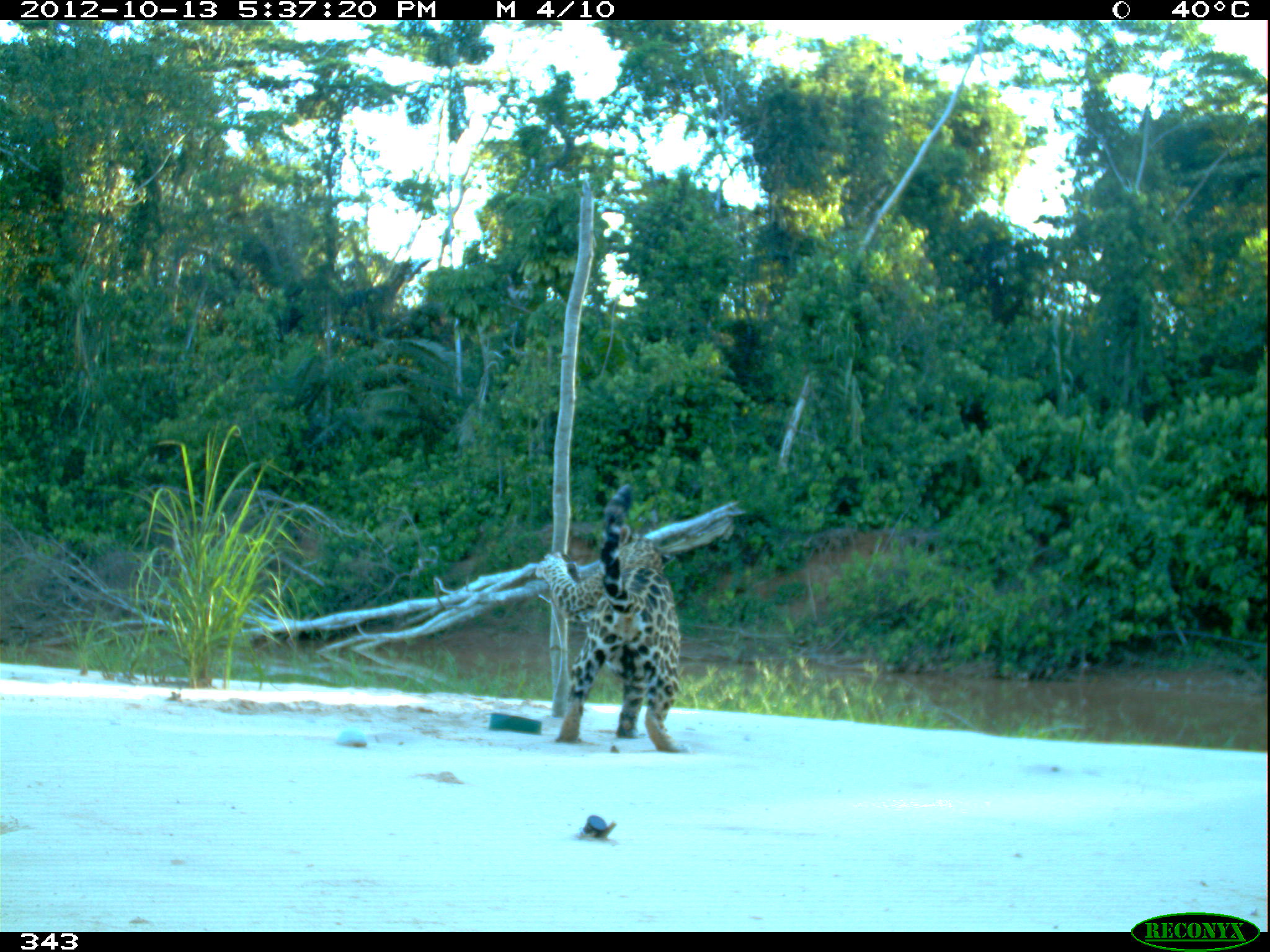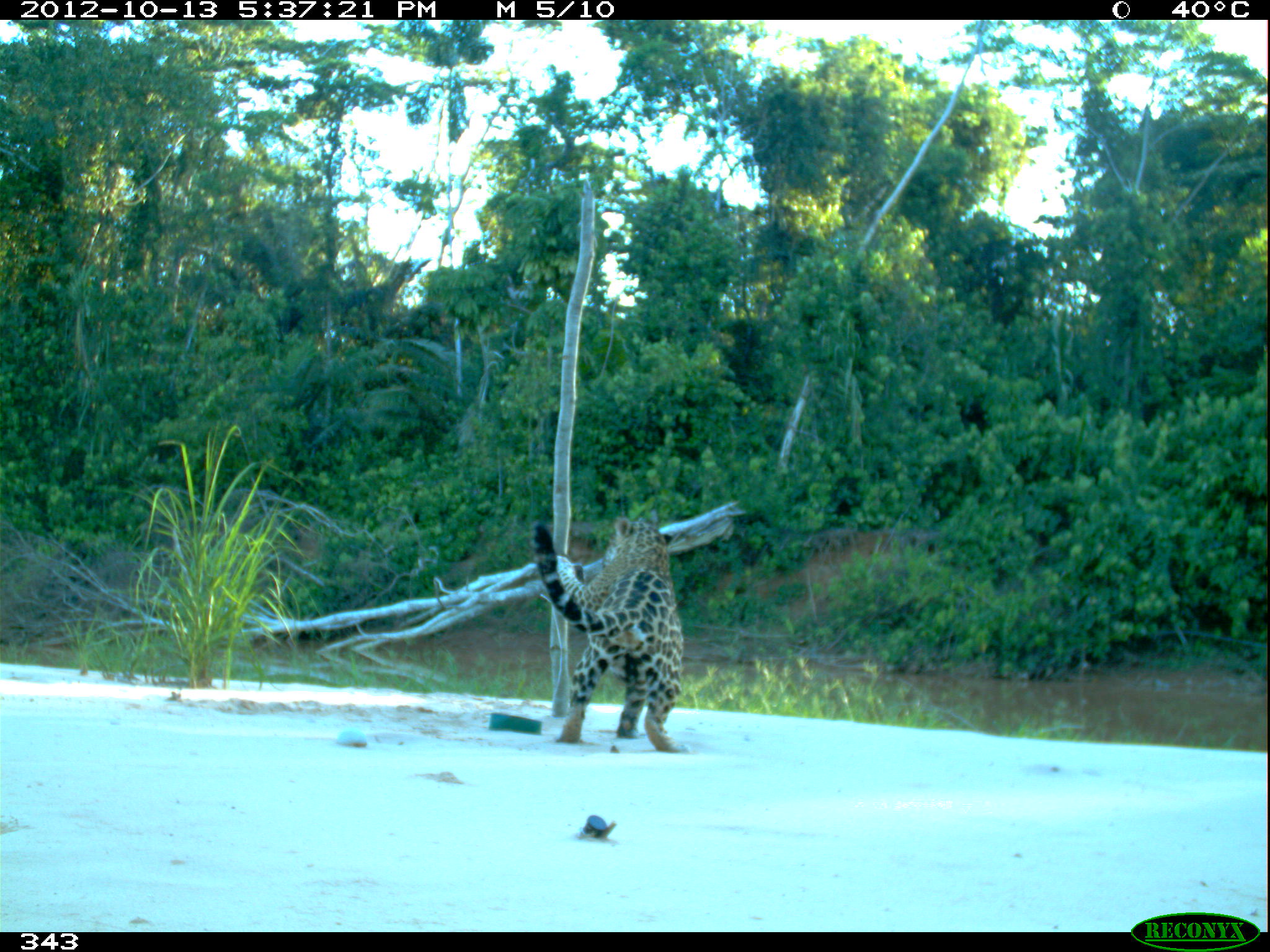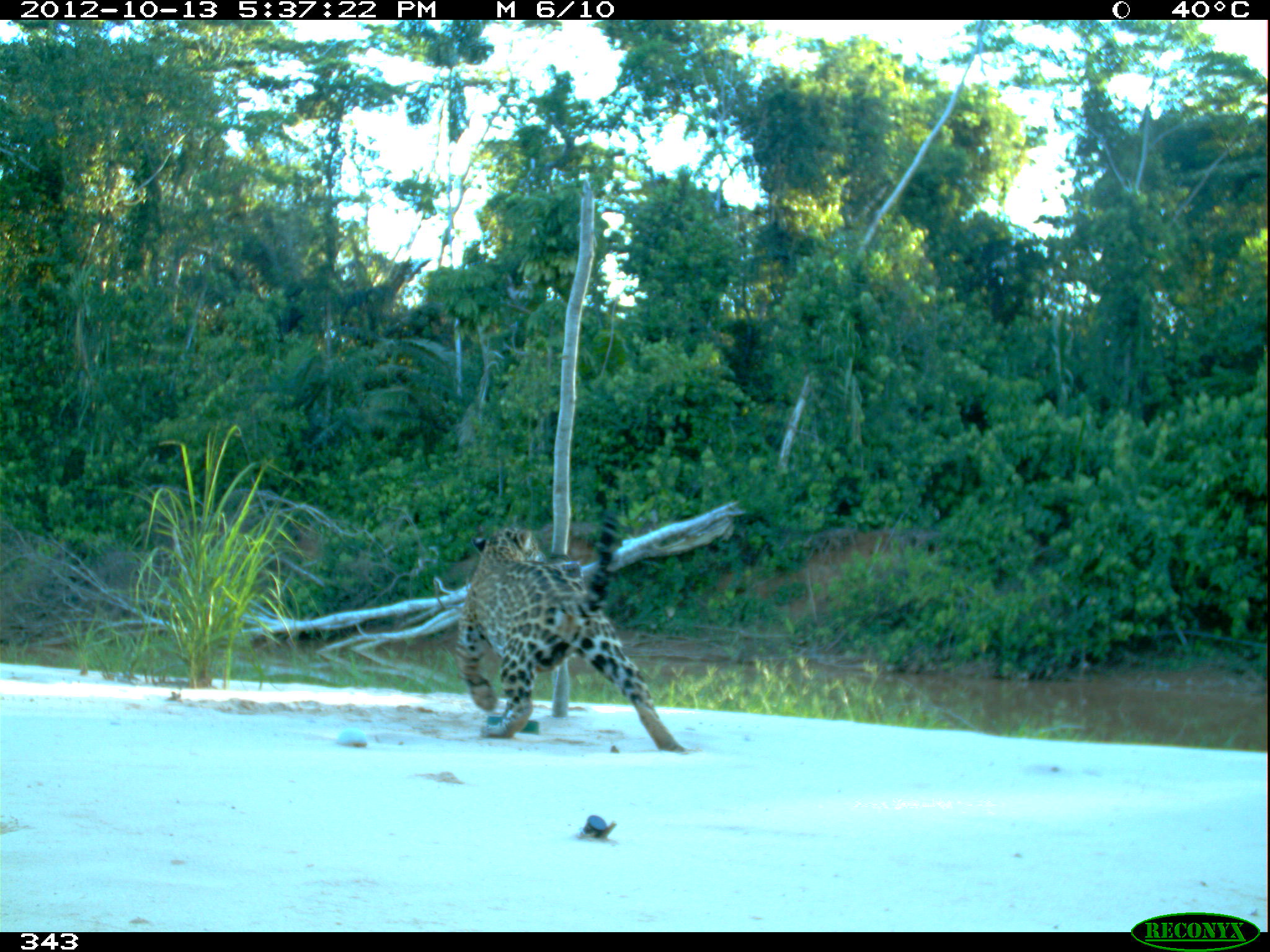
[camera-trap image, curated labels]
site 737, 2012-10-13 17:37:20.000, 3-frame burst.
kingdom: Animalia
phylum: Chordata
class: Mammalia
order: Carnivora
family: Felidae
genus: Panthera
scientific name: Panthera onca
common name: jaguar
Panthera onca (jaguar).